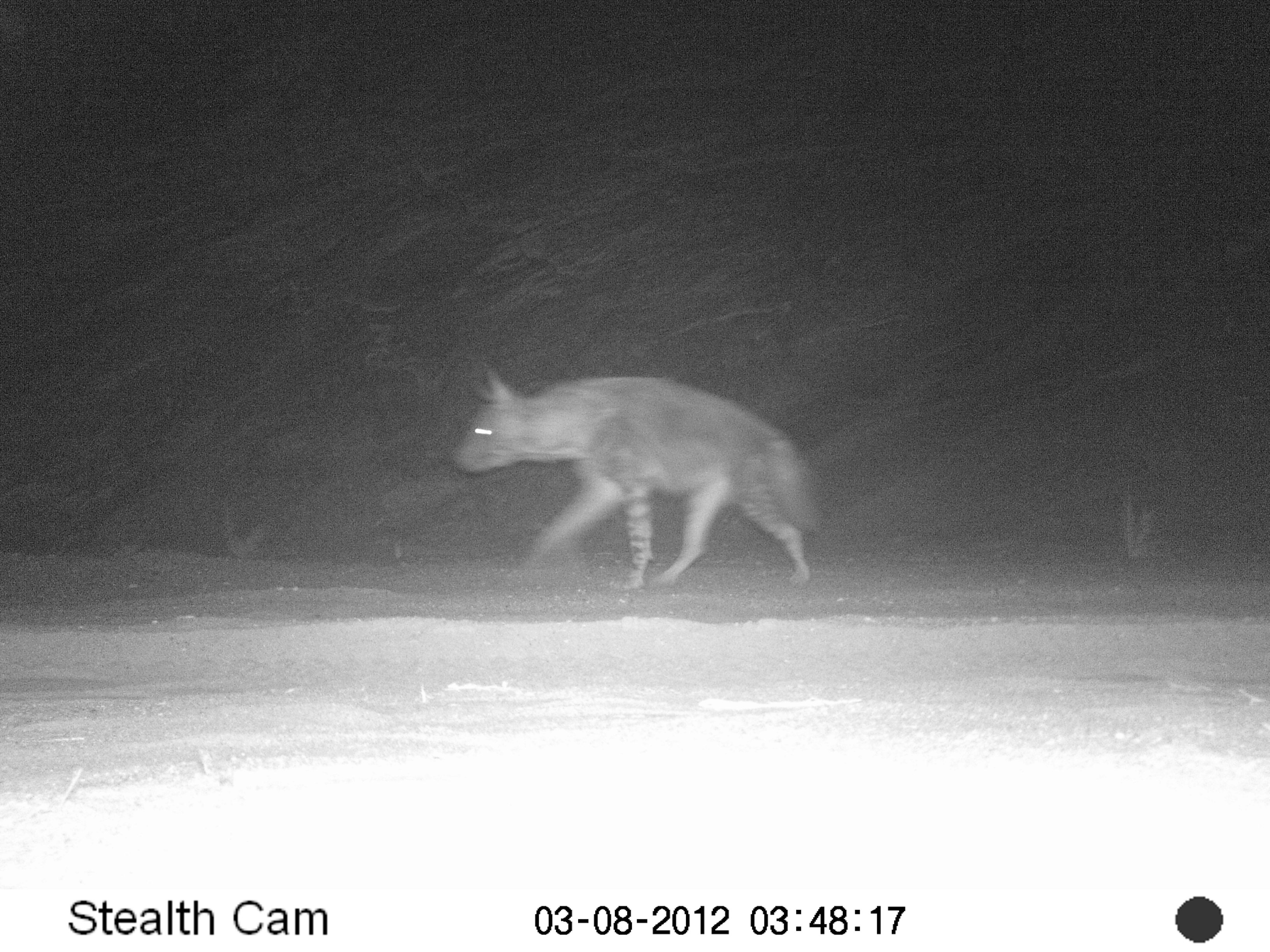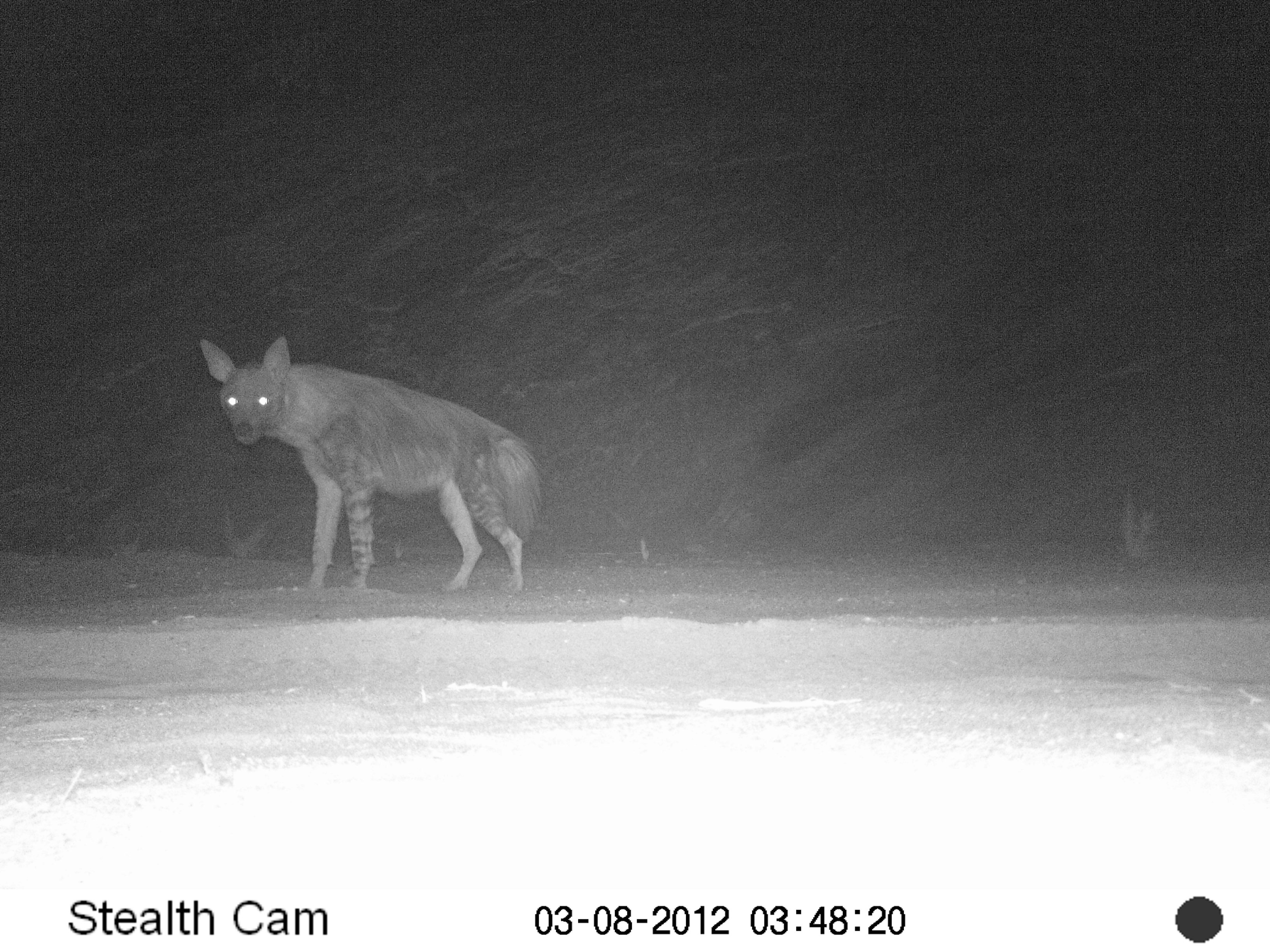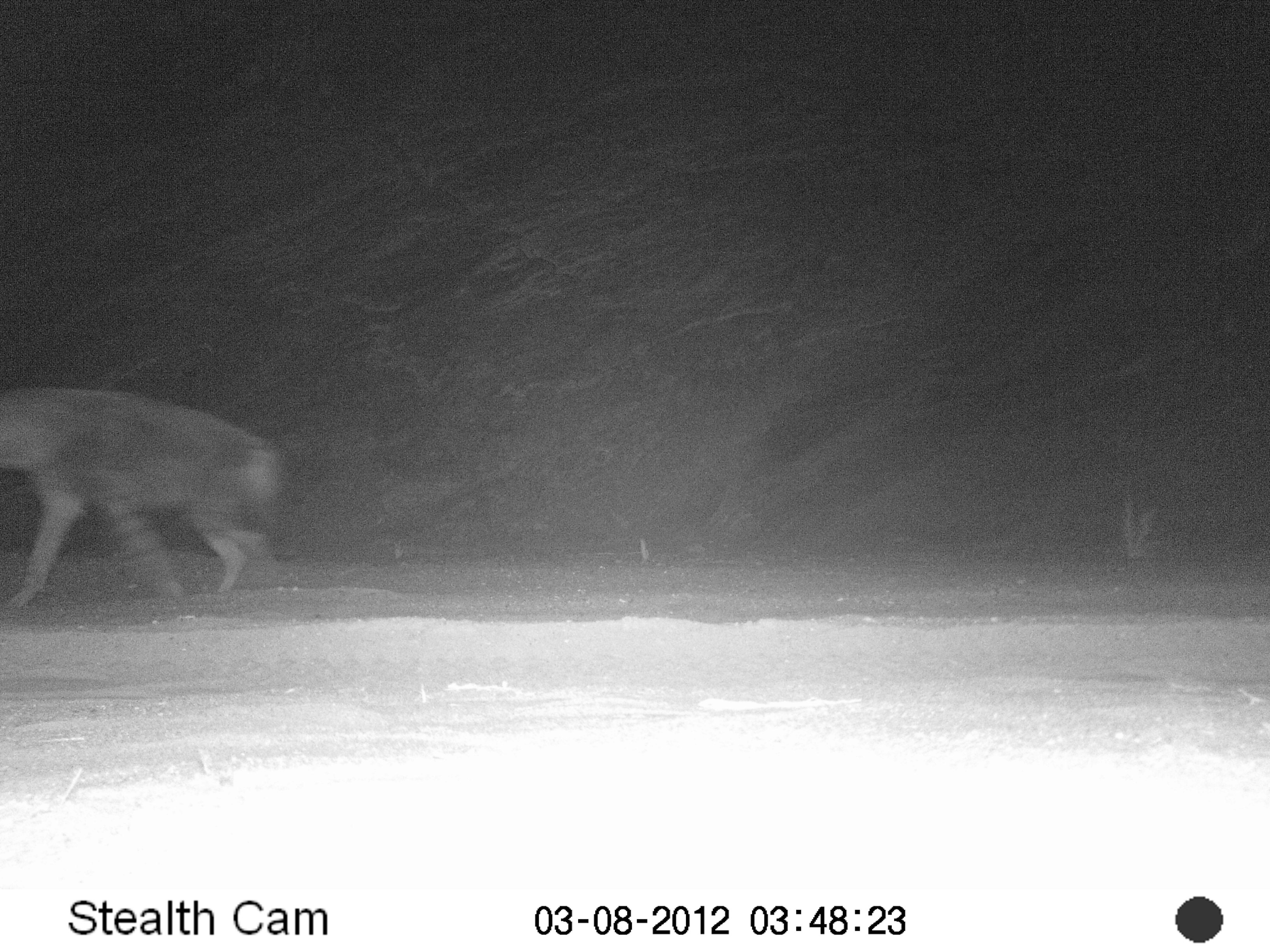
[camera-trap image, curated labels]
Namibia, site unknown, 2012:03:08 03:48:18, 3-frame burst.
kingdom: Animalia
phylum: Chordata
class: Mammalia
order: Carnivora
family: Hyaenidae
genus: Parahyaena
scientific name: Parahyaena brunnea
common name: brown hyena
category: hyaena brunnea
Hyaena brunnea (brown hyena) (Parahyaena brunnea).